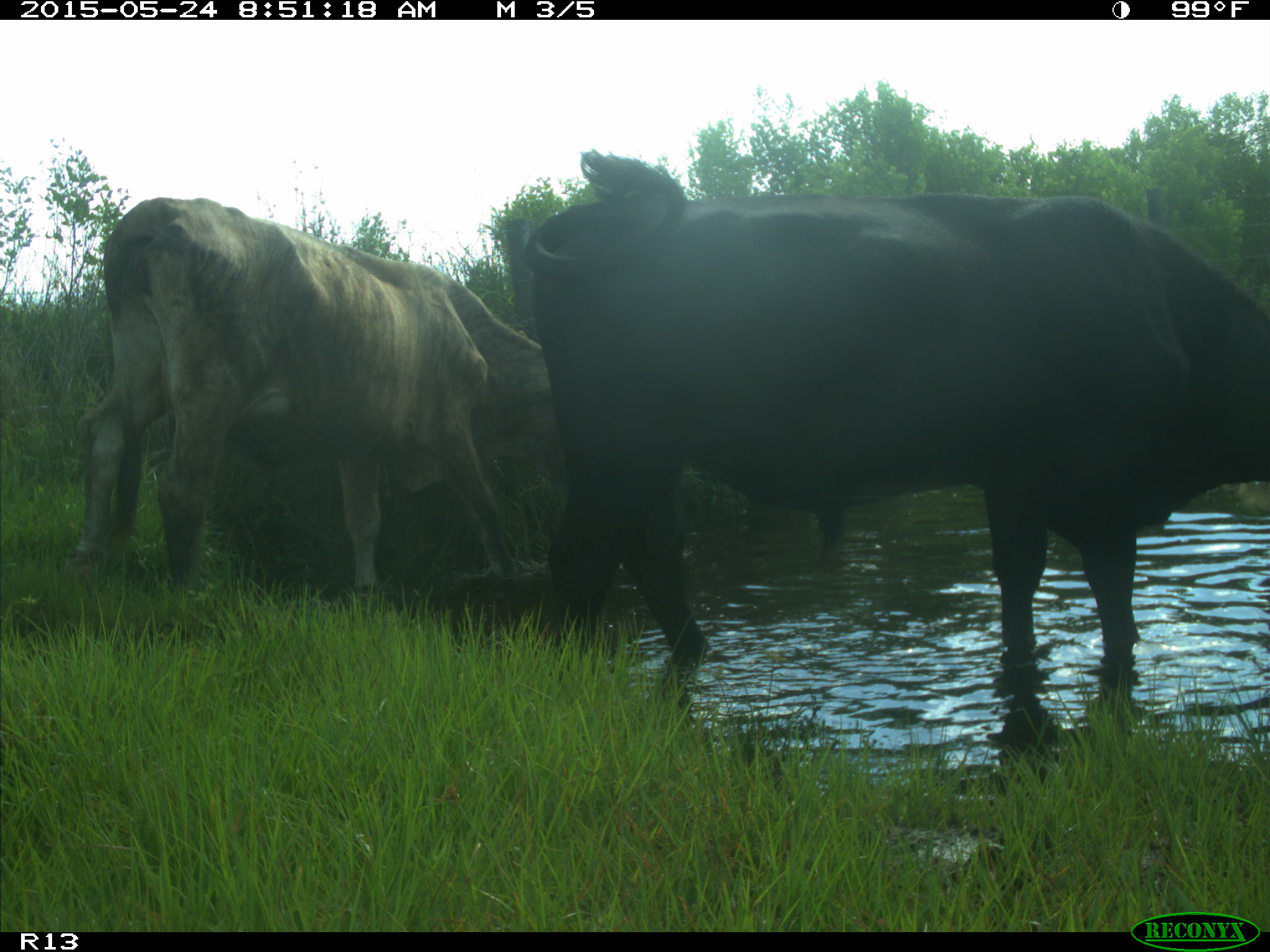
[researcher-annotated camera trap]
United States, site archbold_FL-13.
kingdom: Animalia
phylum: Chordata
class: Mammalia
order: Artiodactyla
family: Bovidae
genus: Bos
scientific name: Bos taurus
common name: domestic cow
Bos taurus (domestic cow).